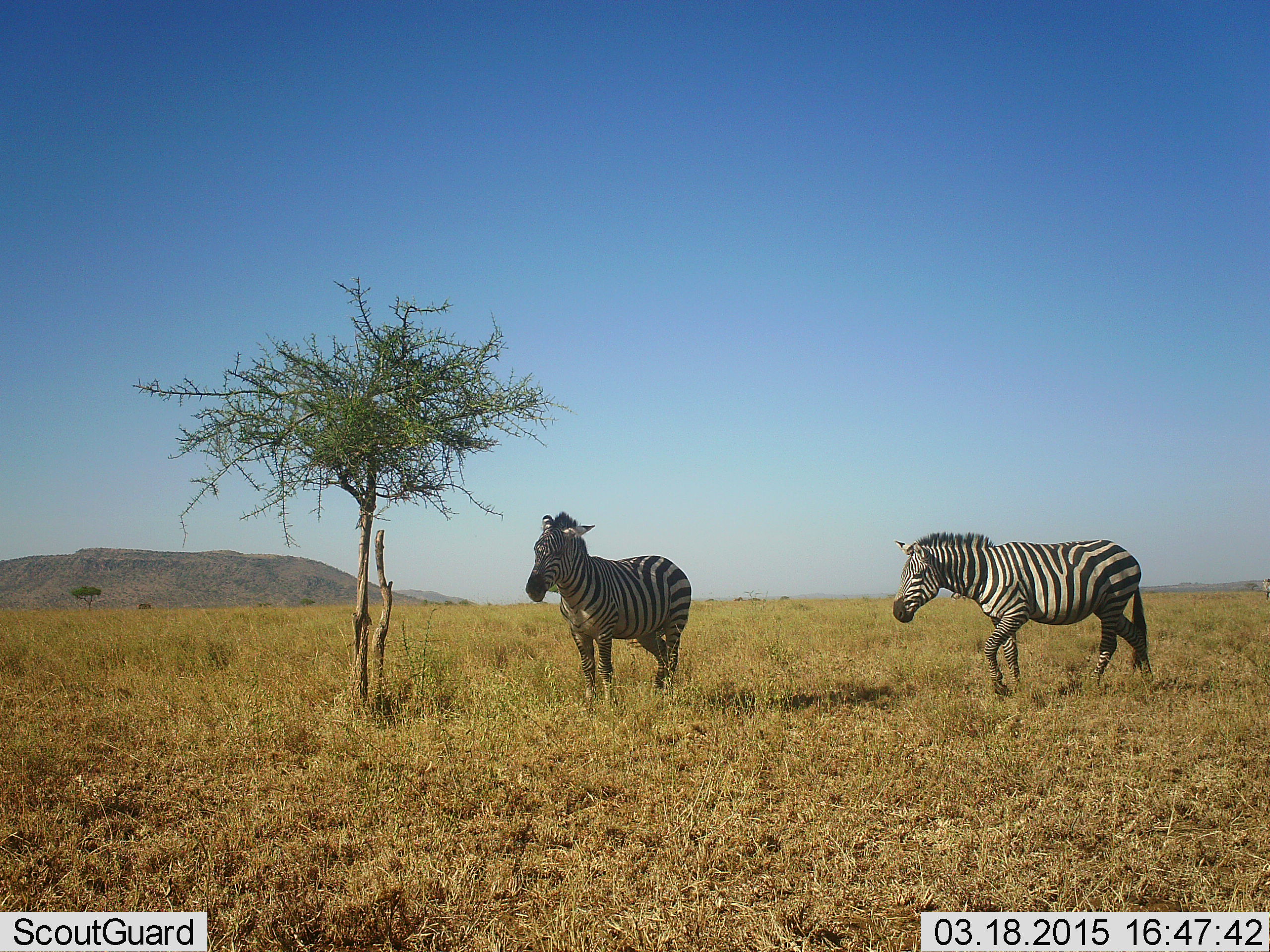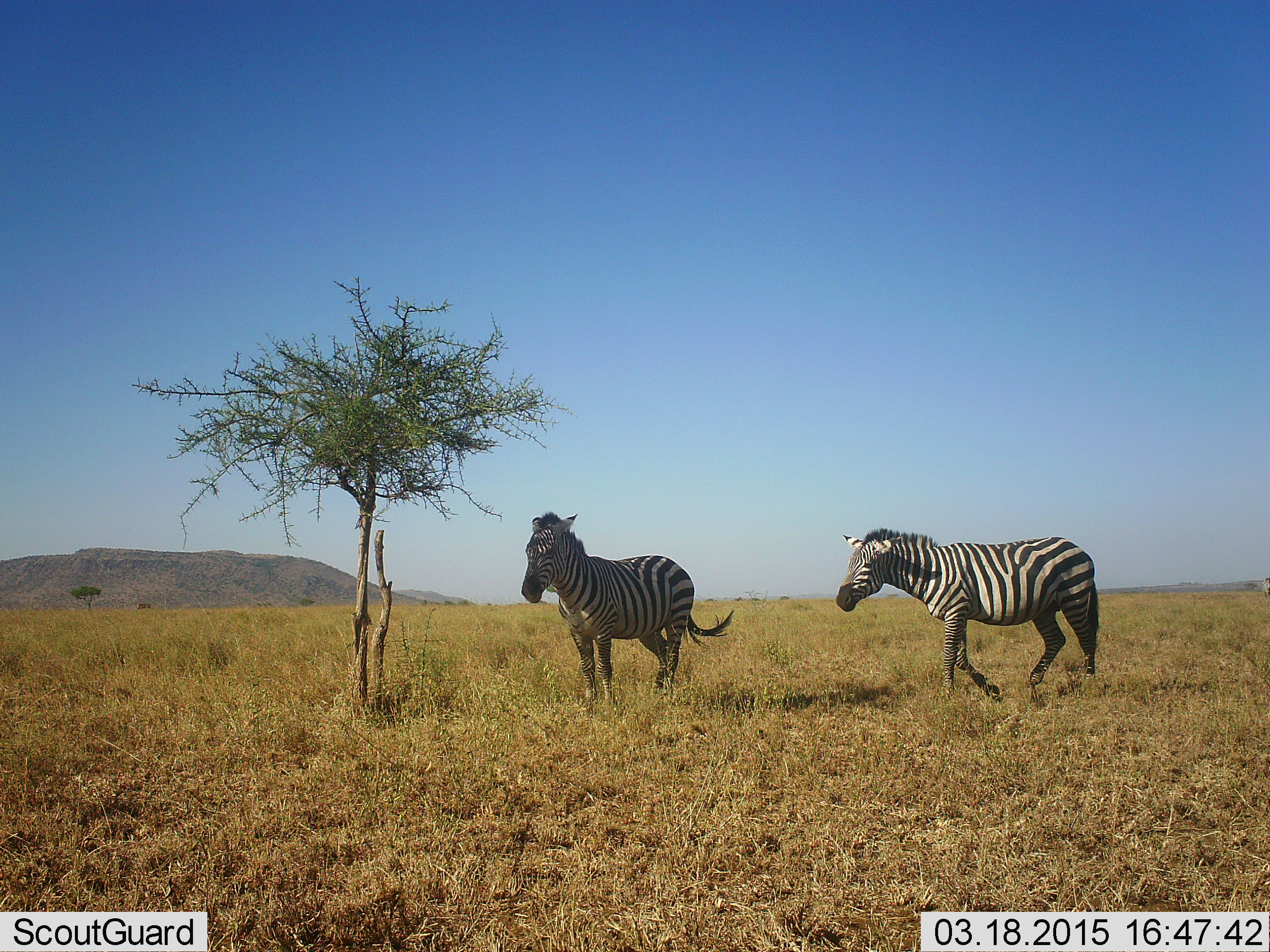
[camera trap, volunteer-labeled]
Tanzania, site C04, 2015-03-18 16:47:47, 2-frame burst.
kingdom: Animalia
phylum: Chordata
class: Mammalia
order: Perissodactyla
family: Equidae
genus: Equus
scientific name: Equus quagga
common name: plains zebra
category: zebra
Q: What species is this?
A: Zebra (plains zebra) (Equus quagga).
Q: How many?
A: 2.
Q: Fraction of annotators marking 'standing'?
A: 80%.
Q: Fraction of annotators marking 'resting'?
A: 10%.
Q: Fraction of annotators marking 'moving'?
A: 100%.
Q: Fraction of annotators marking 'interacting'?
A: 0%.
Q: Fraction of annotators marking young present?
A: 0%.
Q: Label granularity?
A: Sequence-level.